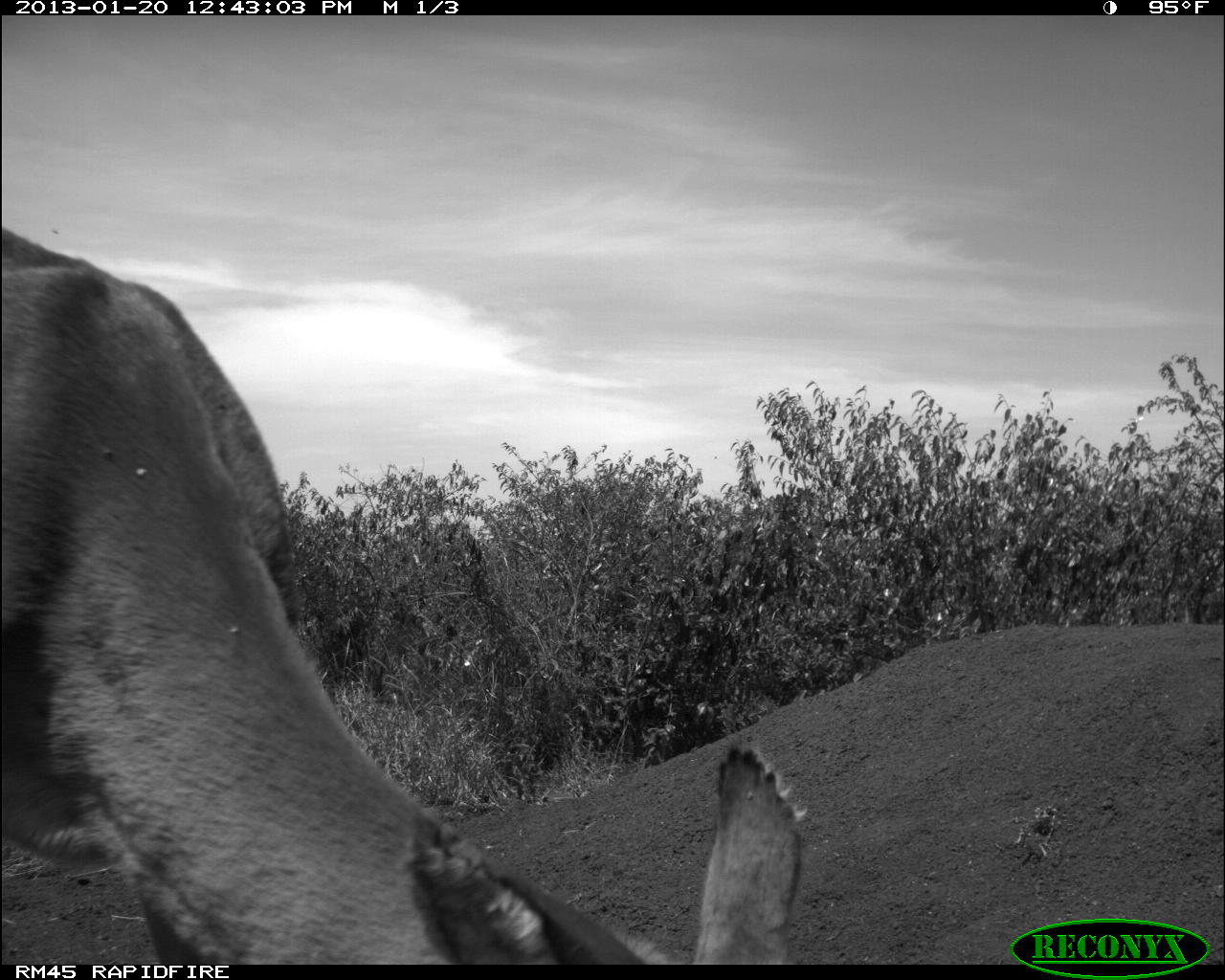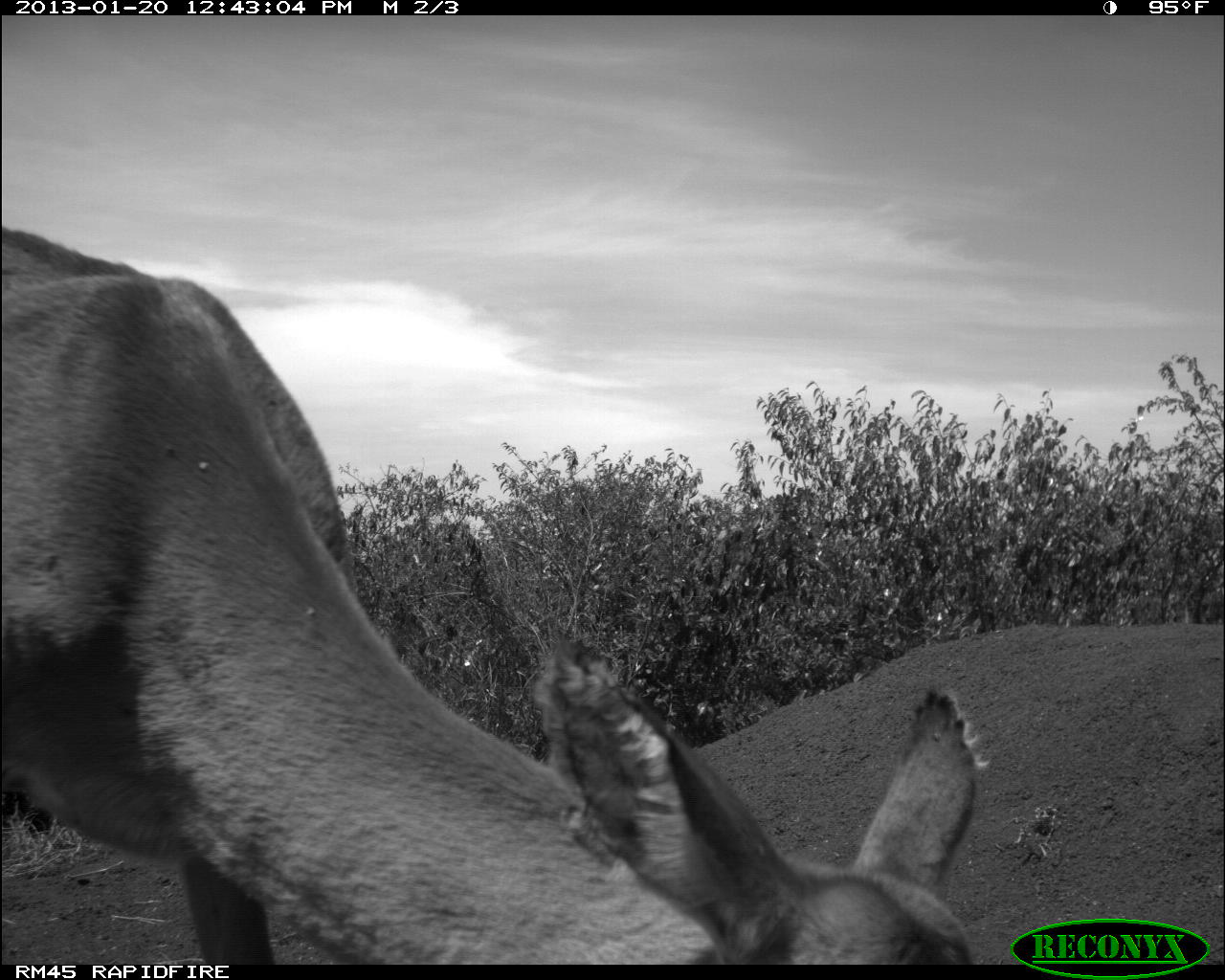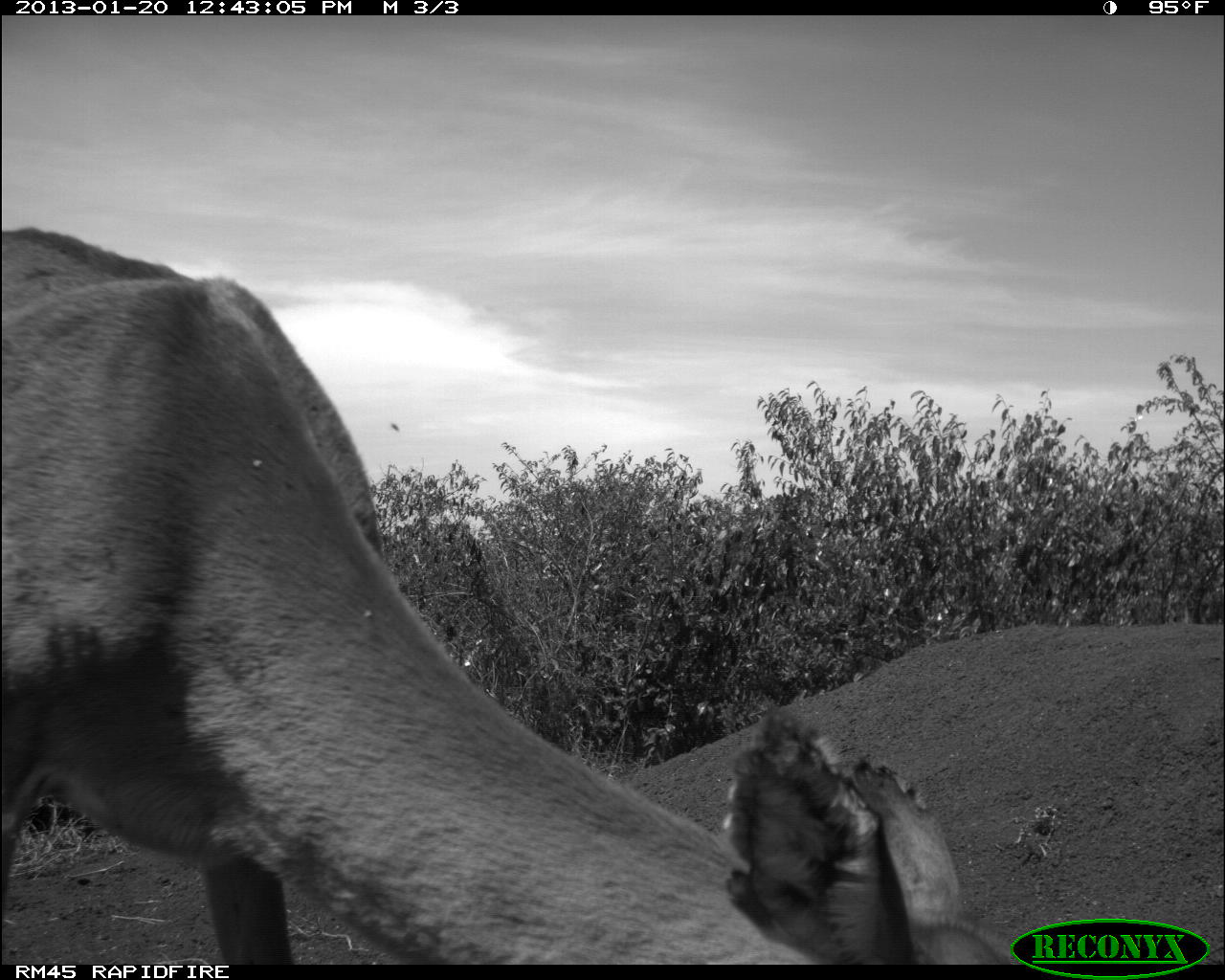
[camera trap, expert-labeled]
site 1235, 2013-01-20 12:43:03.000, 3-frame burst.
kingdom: Animalia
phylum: Chordata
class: Mammalia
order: Artiodactyla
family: Bovidae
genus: Aepyceros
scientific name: Aepyceros melampus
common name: impala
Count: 1.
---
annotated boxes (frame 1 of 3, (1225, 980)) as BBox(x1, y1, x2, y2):
aepyceros melampus: BBox(3, 227, 807, 966)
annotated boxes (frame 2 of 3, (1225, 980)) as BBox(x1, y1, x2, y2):
aepyceros melampus: BBox(1, 225, 976, 965)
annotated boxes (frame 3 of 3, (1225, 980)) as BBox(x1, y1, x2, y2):
aepyceros melampus: BBox(2, 230, 1013, 965)